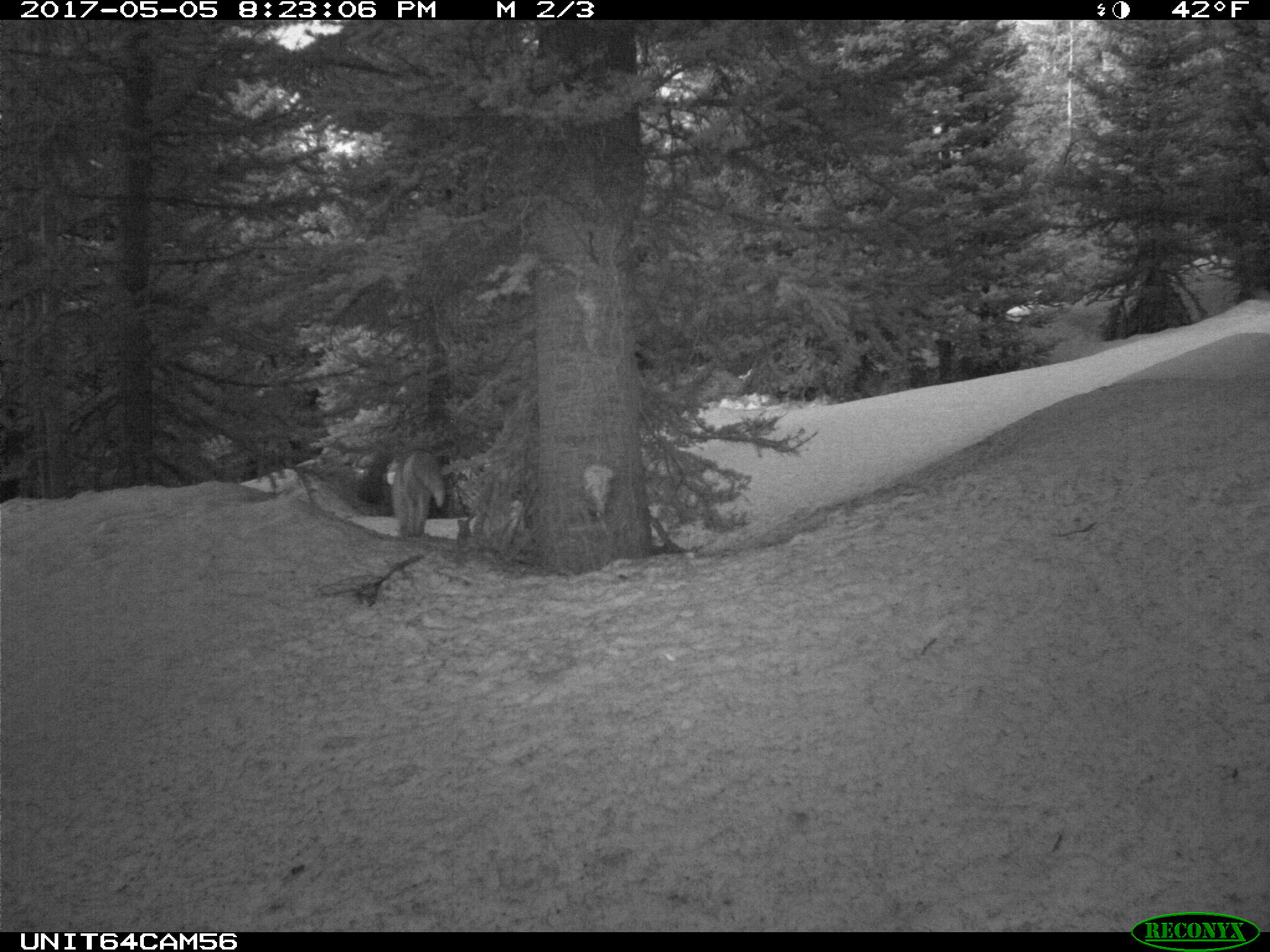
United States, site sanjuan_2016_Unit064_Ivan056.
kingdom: Animalia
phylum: Chordata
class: Mammalia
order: Carnivora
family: Canidae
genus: Vulpes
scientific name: Vulpes vulpes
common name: red fox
Vulpes vulpes (red fox).